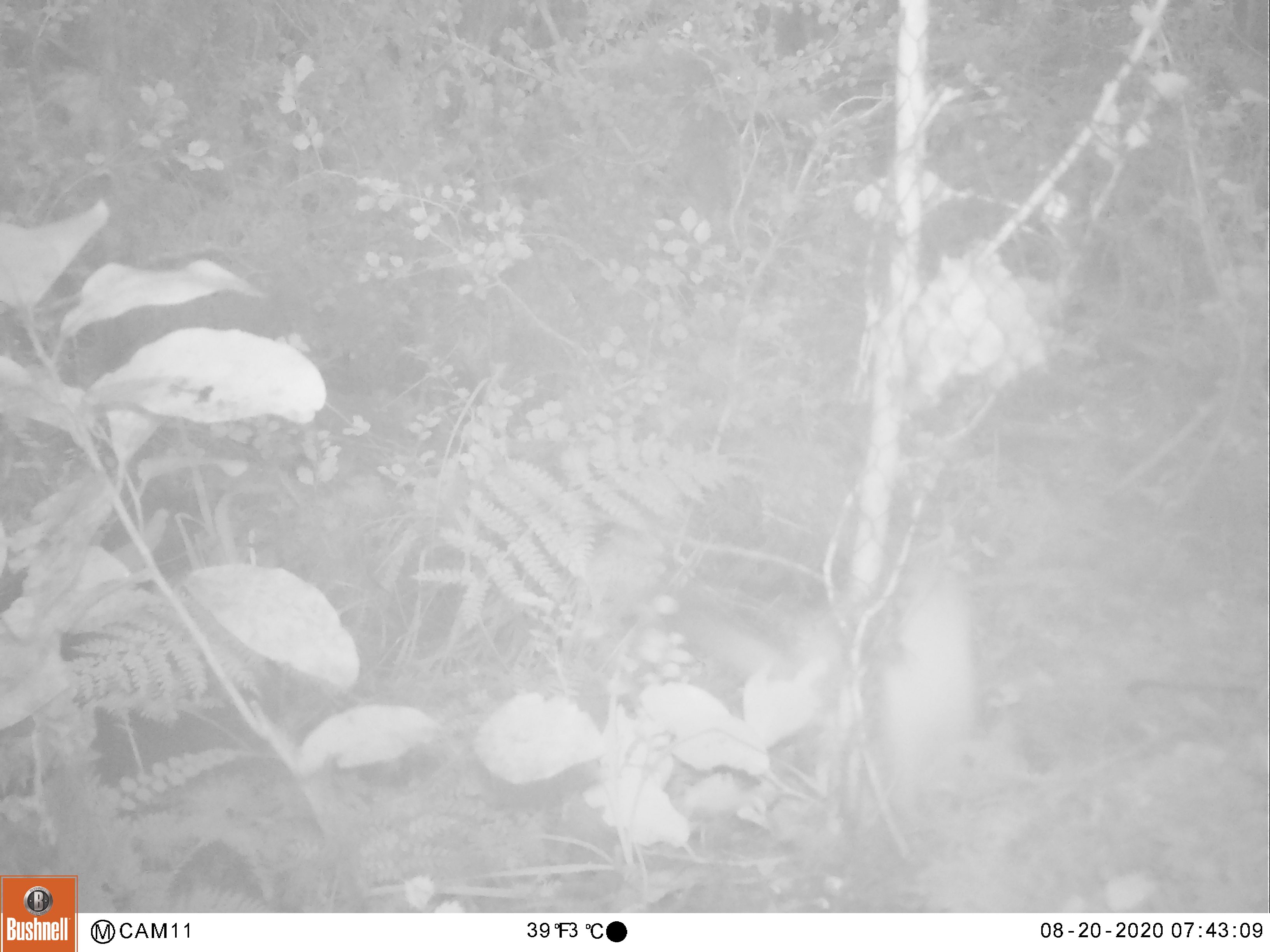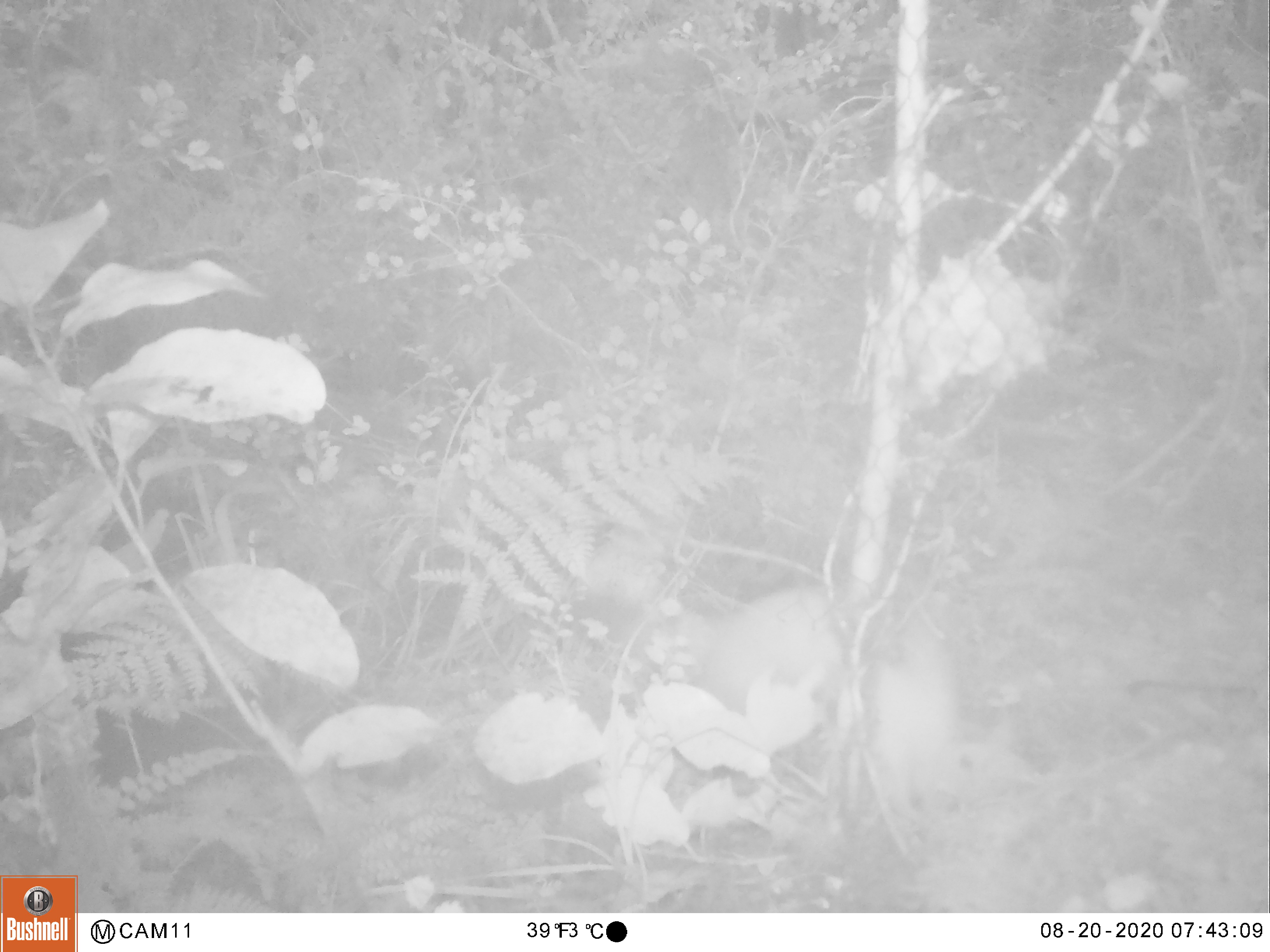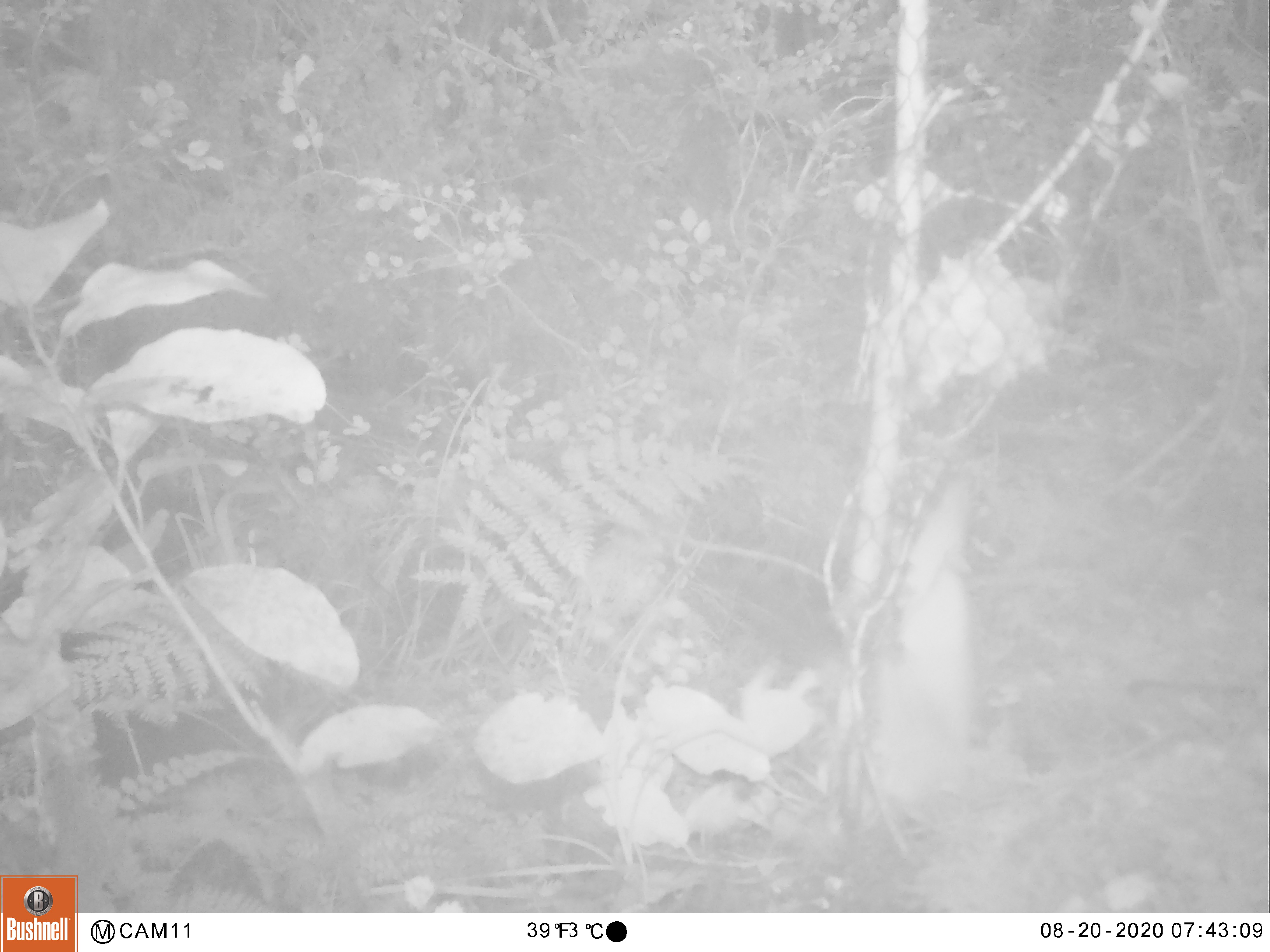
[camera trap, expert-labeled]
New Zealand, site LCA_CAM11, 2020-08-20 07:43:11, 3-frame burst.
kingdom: Animalia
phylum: Chordata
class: Mammalia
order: Carnivora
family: Mustelidae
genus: Mustela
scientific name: Mustela erminea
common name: stoat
Stoat (Mustela erminea).